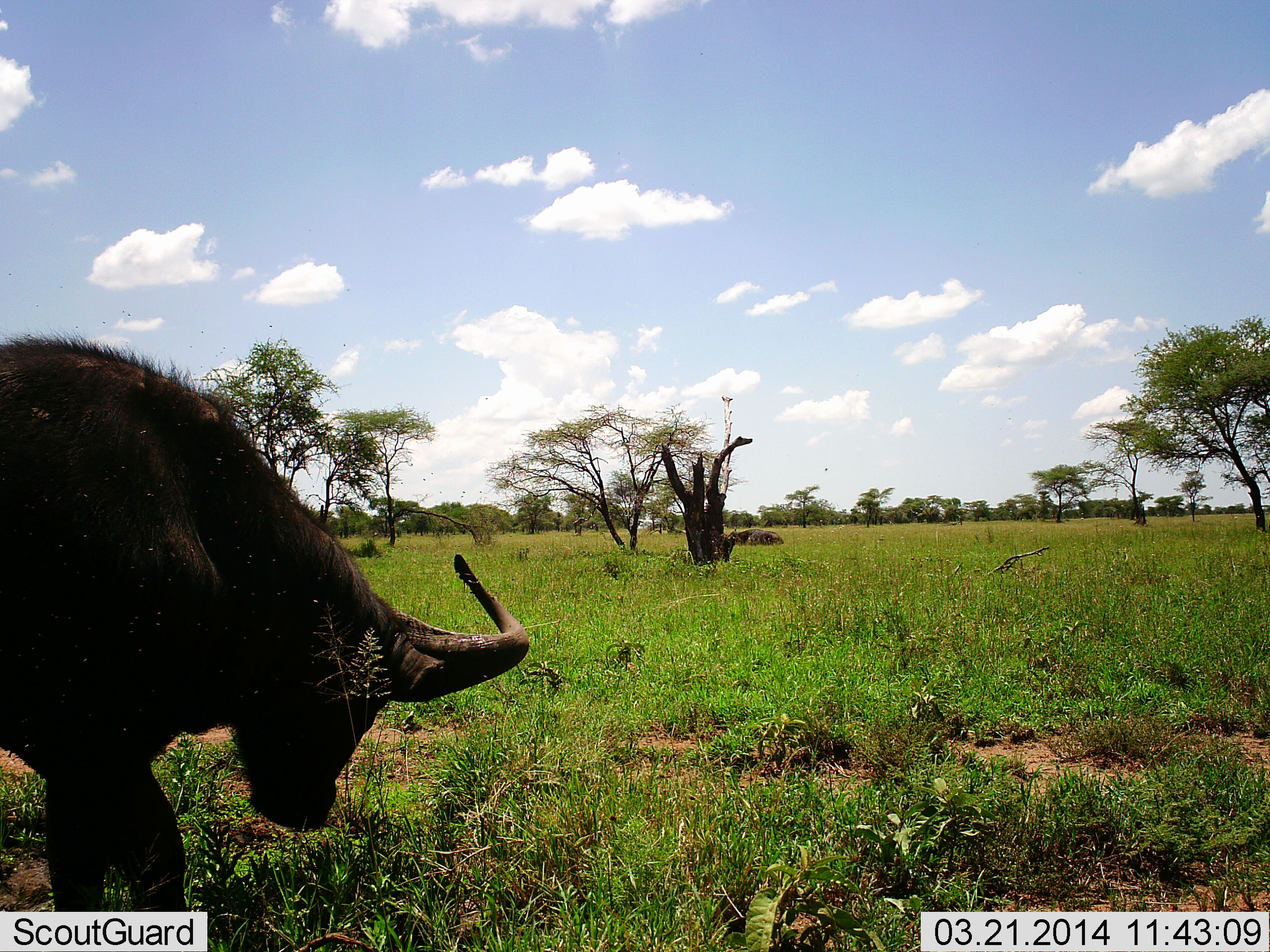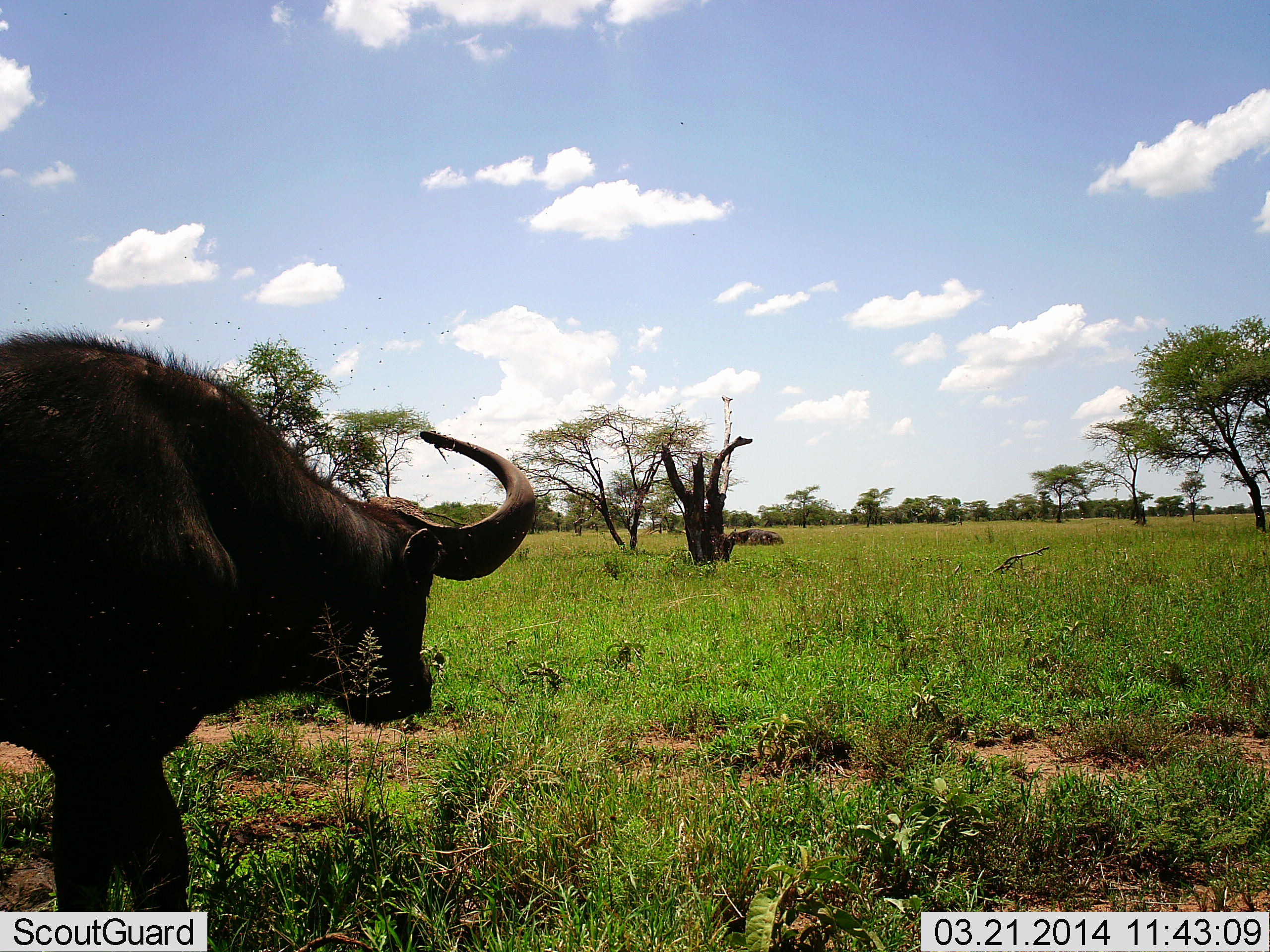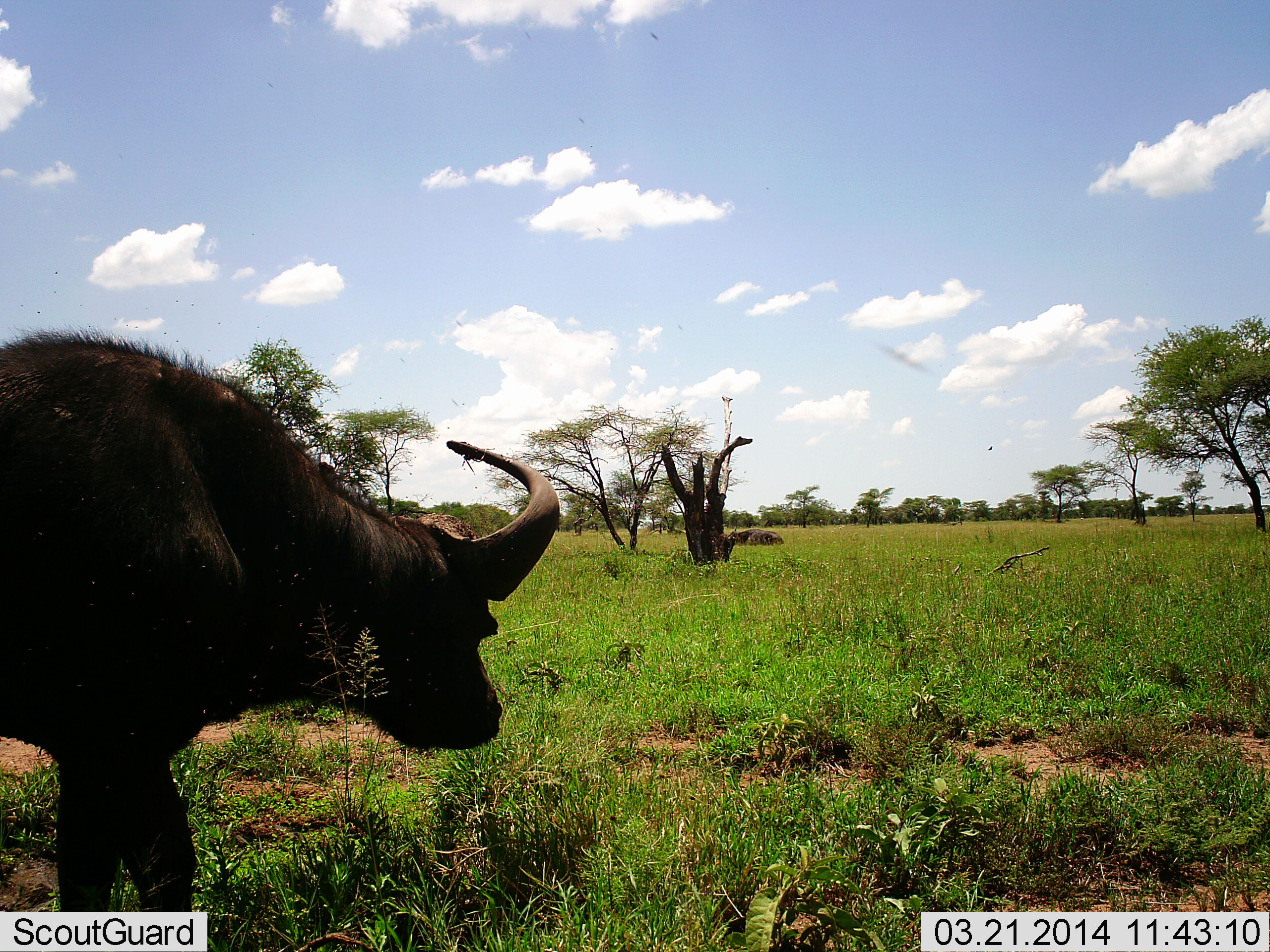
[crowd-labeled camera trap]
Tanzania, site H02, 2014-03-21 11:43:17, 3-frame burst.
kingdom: Animalia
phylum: Chordata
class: Mammalia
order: Artiodactyla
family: Bovidae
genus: Syncerus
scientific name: Syncerus caffer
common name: cape buffalo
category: buffalo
Buffalo (cape buffalo) (Syncerus caffer), count 1. Behavior (volunteer vote fractions): standing 91%, resting 9%, moving 9%, interacting 0%. Young present (vote fraction): 0%. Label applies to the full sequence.